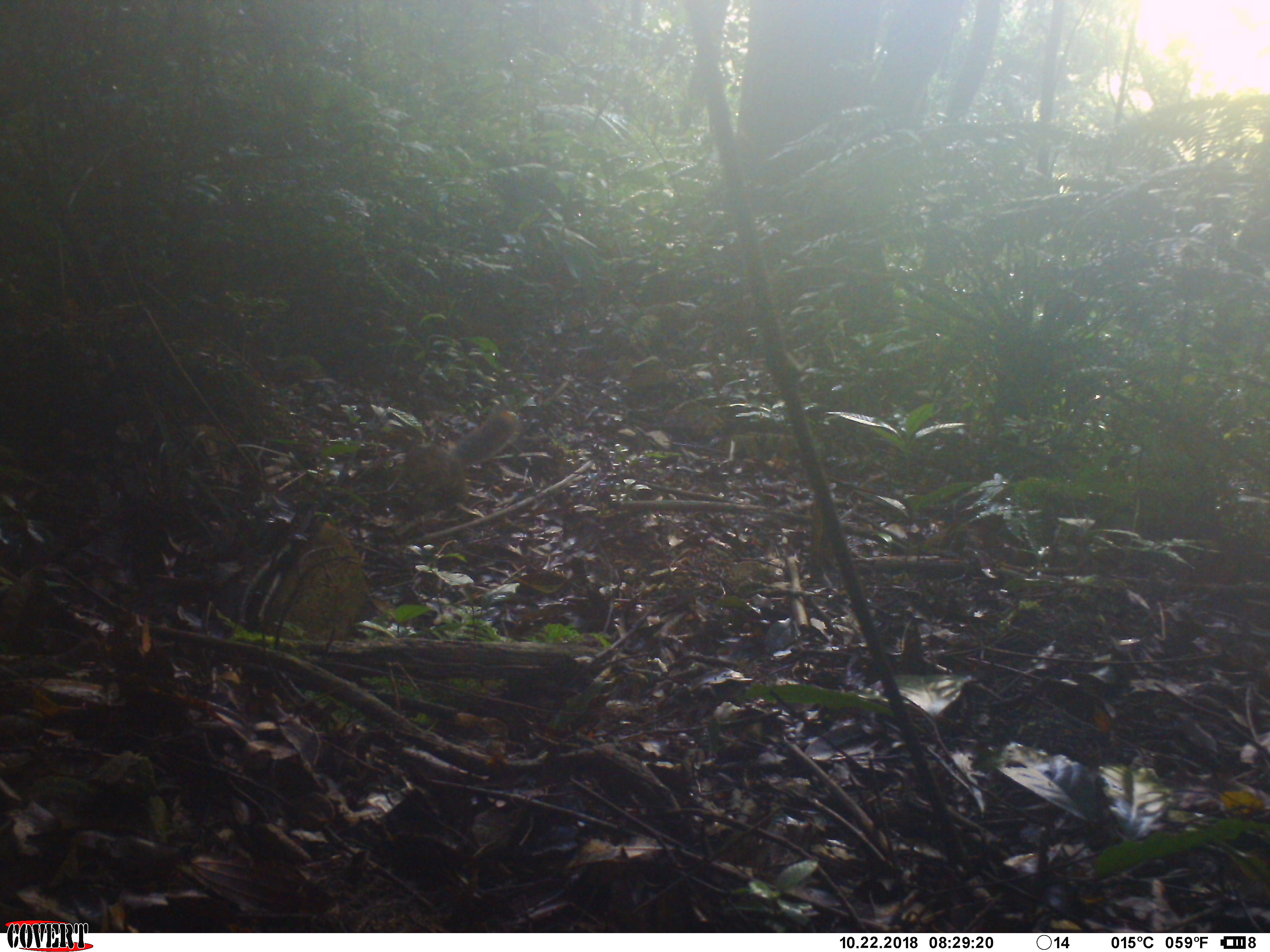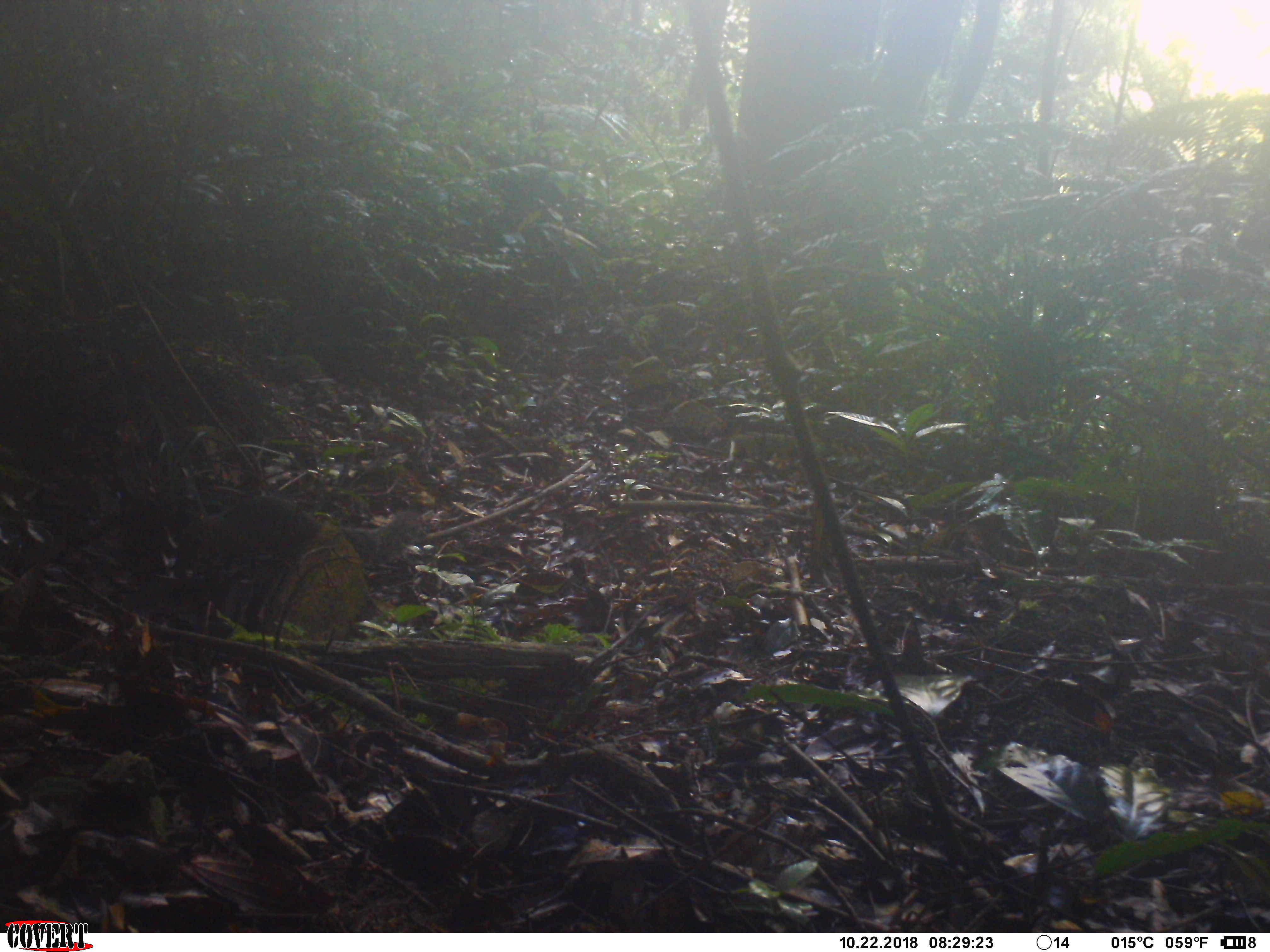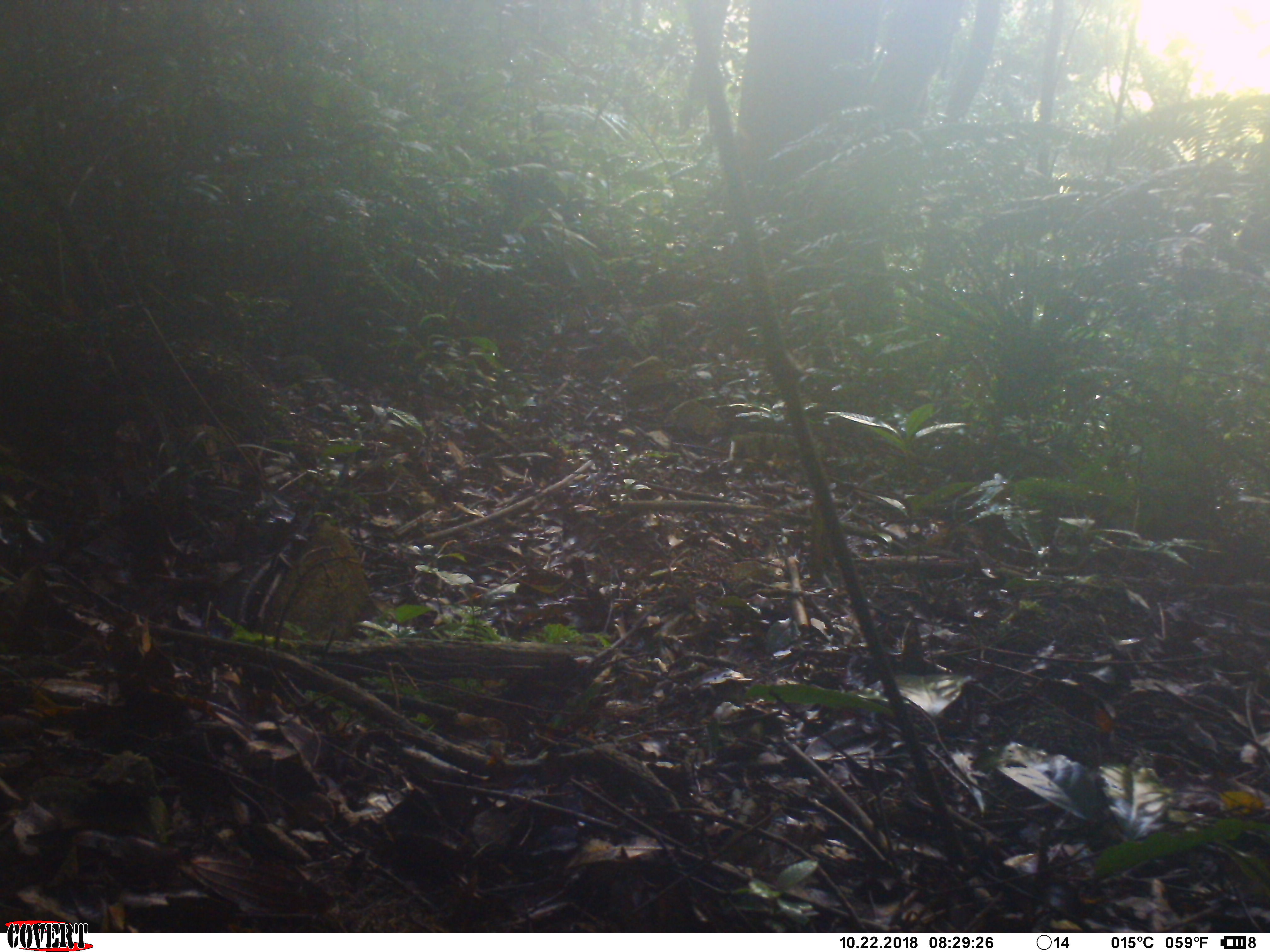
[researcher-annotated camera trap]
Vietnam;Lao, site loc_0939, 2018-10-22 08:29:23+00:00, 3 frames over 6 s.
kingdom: Animalia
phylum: Chordata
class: Mammalia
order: Rodentia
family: Sciuridae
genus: Dremomys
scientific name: Dremomys rufigenis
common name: red-cheeked squirrel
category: red cheeked squirrel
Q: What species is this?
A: Red cheeked squirrel (red-cheeked squirrel) (Dremomys rufigenis).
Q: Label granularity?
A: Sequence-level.